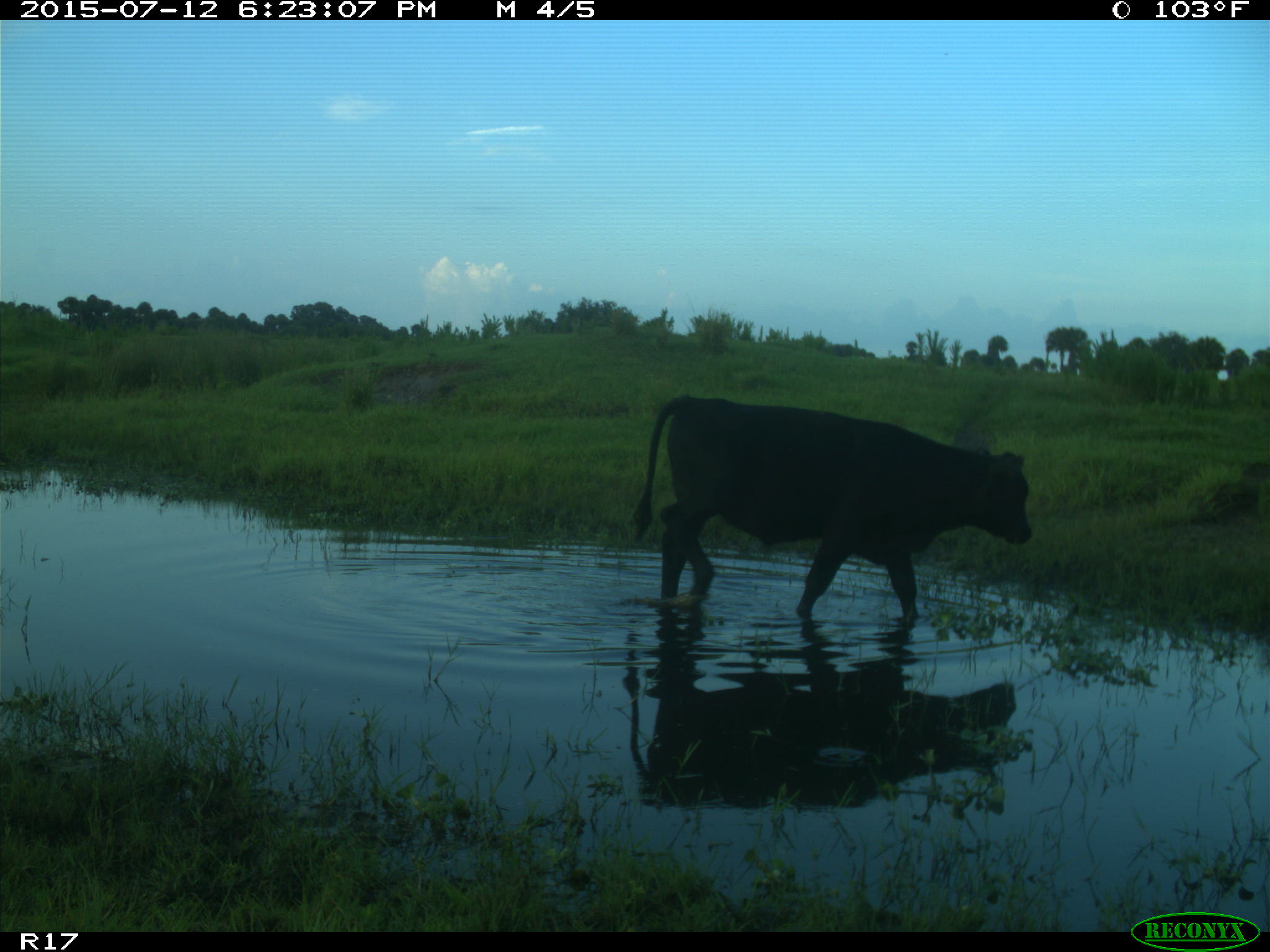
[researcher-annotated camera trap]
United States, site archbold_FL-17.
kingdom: Animalia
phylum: Chordata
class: Mammalia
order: Artiodactyla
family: Bovidae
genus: Bos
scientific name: Bos taurus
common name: domestic cow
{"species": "Bos taurus (domestic cow)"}